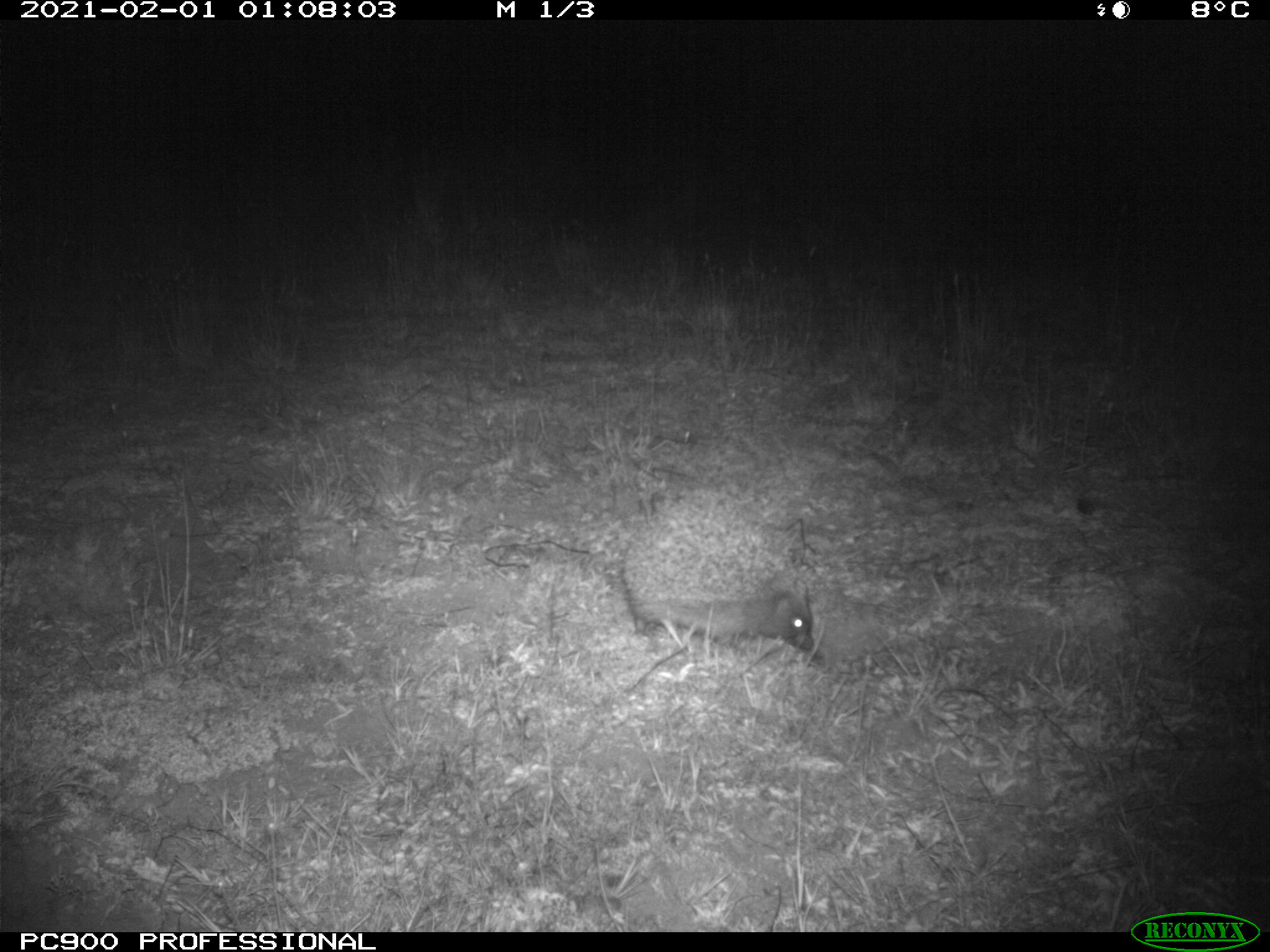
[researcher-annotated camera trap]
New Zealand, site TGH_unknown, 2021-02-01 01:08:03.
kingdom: Animalia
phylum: Chordata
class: Mammalia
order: Eulipotyphla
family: Erinaceidae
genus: Erinaceus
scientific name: Erinaceus europaeus europaeus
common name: european hedgehog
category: hedgehog